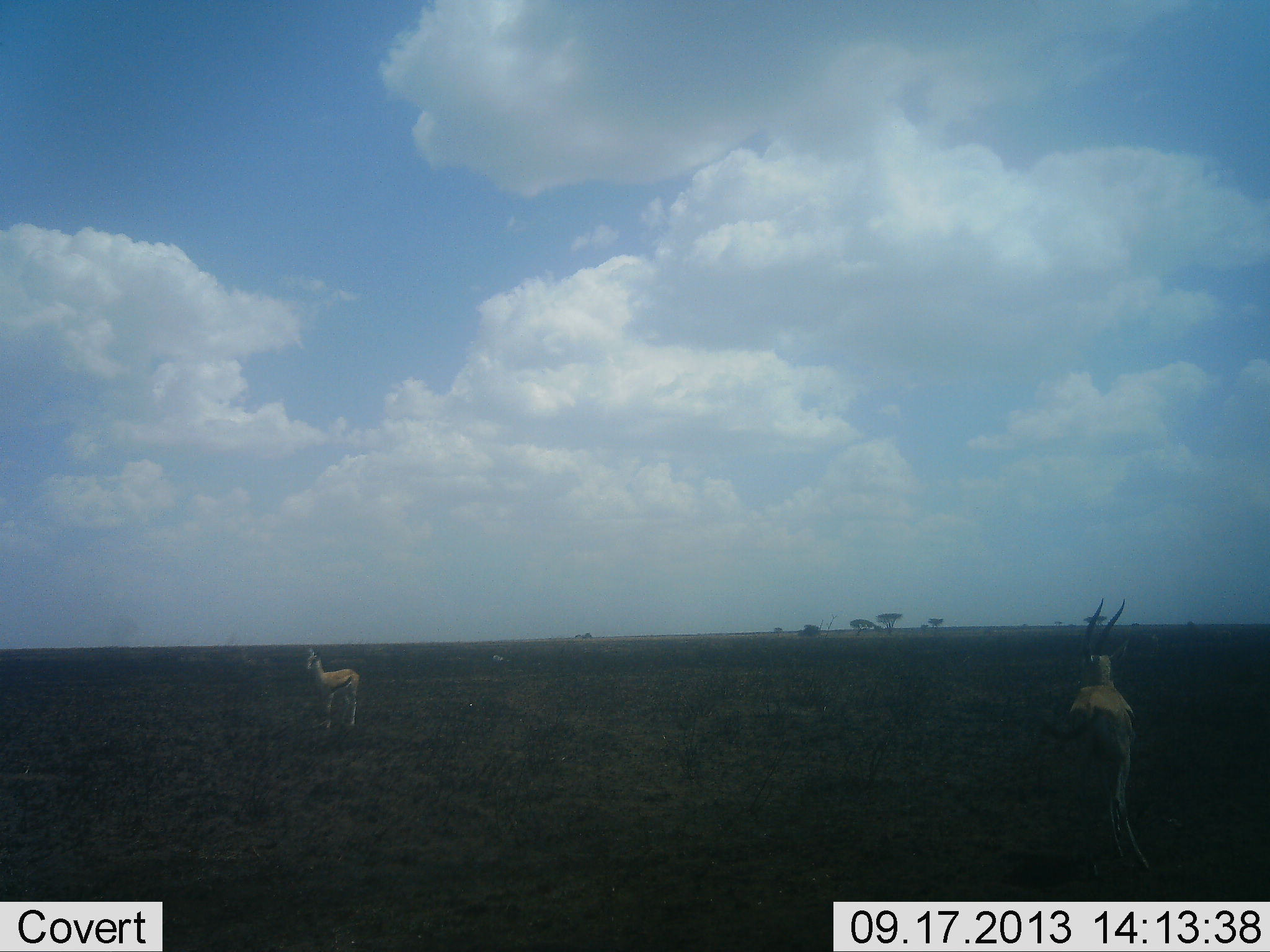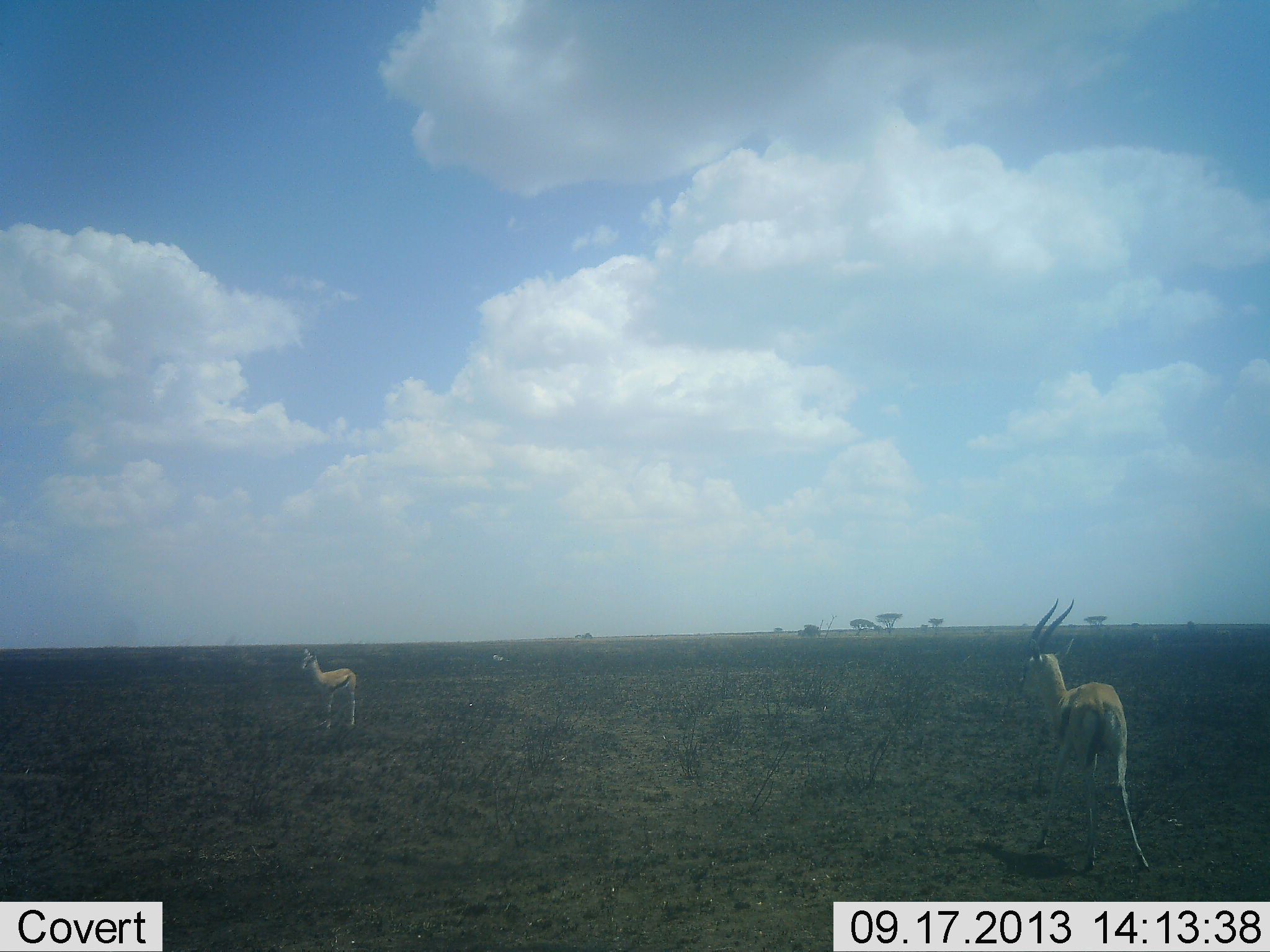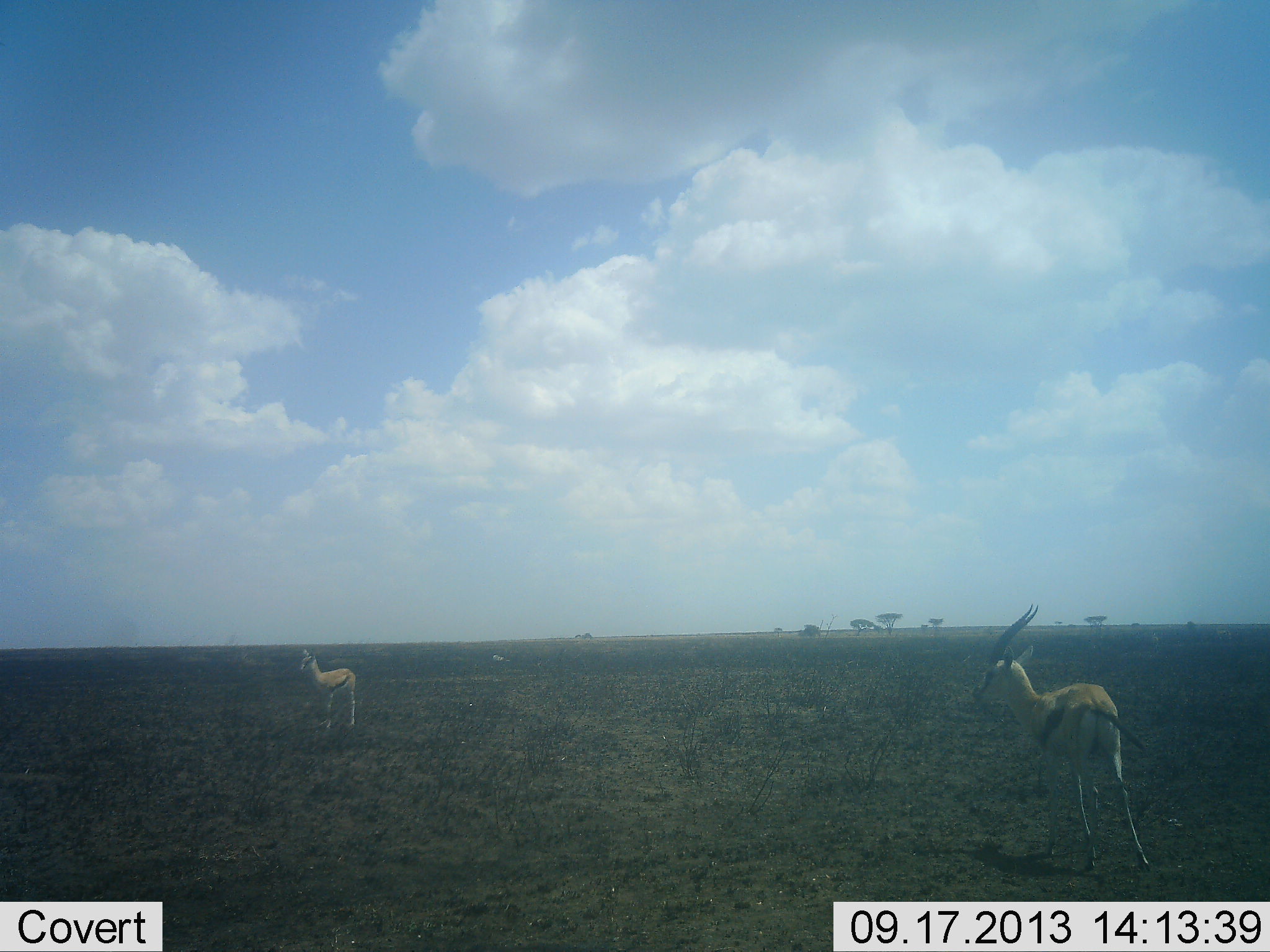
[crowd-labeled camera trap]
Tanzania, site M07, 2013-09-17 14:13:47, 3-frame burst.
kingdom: Animalia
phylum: Chordata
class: Mammalia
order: Artiodactyla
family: Bovidae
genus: Eudorcas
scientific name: Eudorcas thomsonii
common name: thomson's gazelle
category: gazellethomsons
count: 2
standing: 100%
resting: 0%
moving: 8%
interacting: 8%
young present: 0%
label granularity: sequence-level